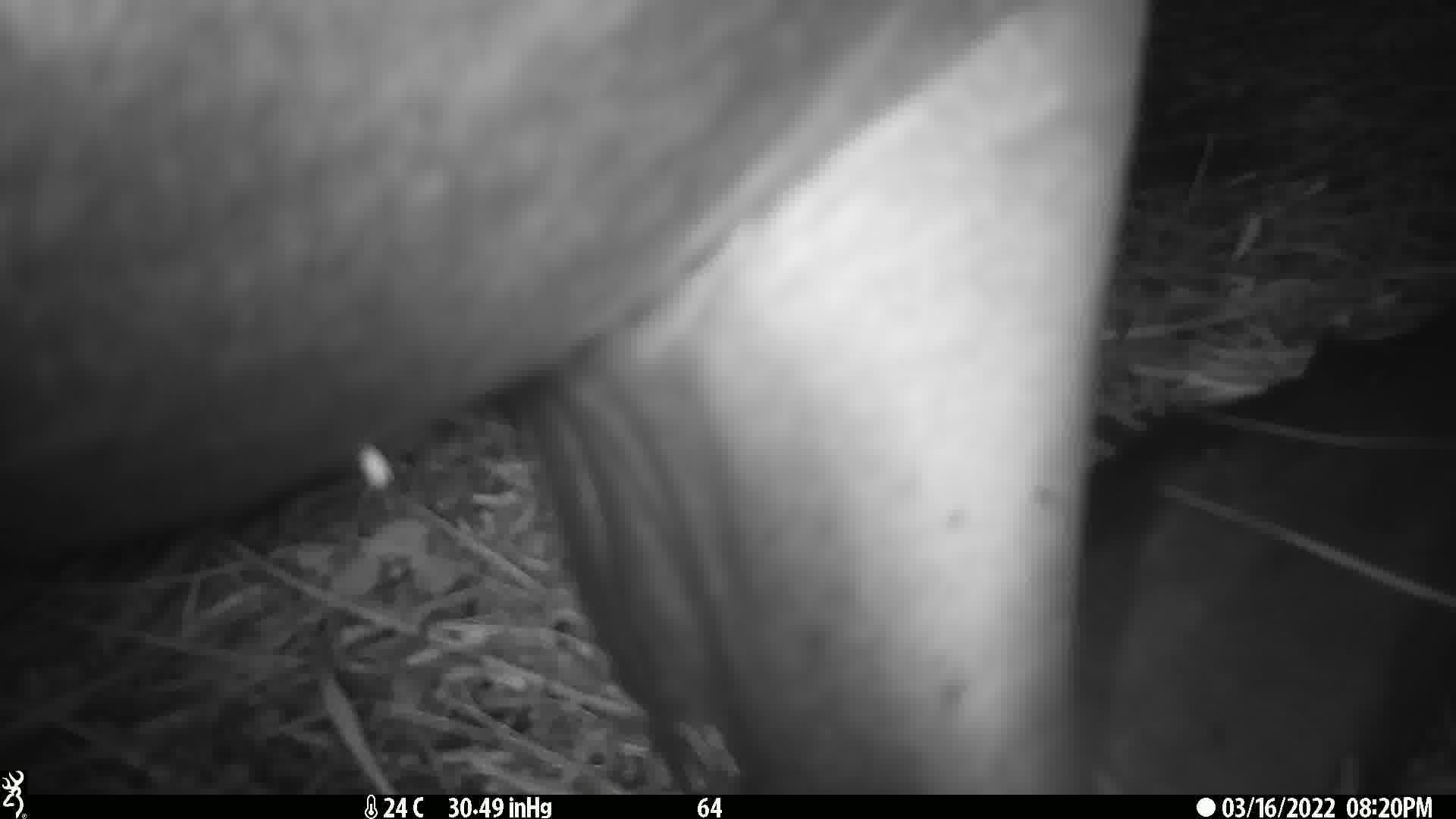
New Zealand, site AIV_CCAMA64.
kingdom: Animalia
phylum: Chordata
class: Mammalia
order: Carnivora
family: Otariidae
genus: Phocarctos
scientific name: Phocarctos hookeri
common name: new zealand sea lion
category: sealion